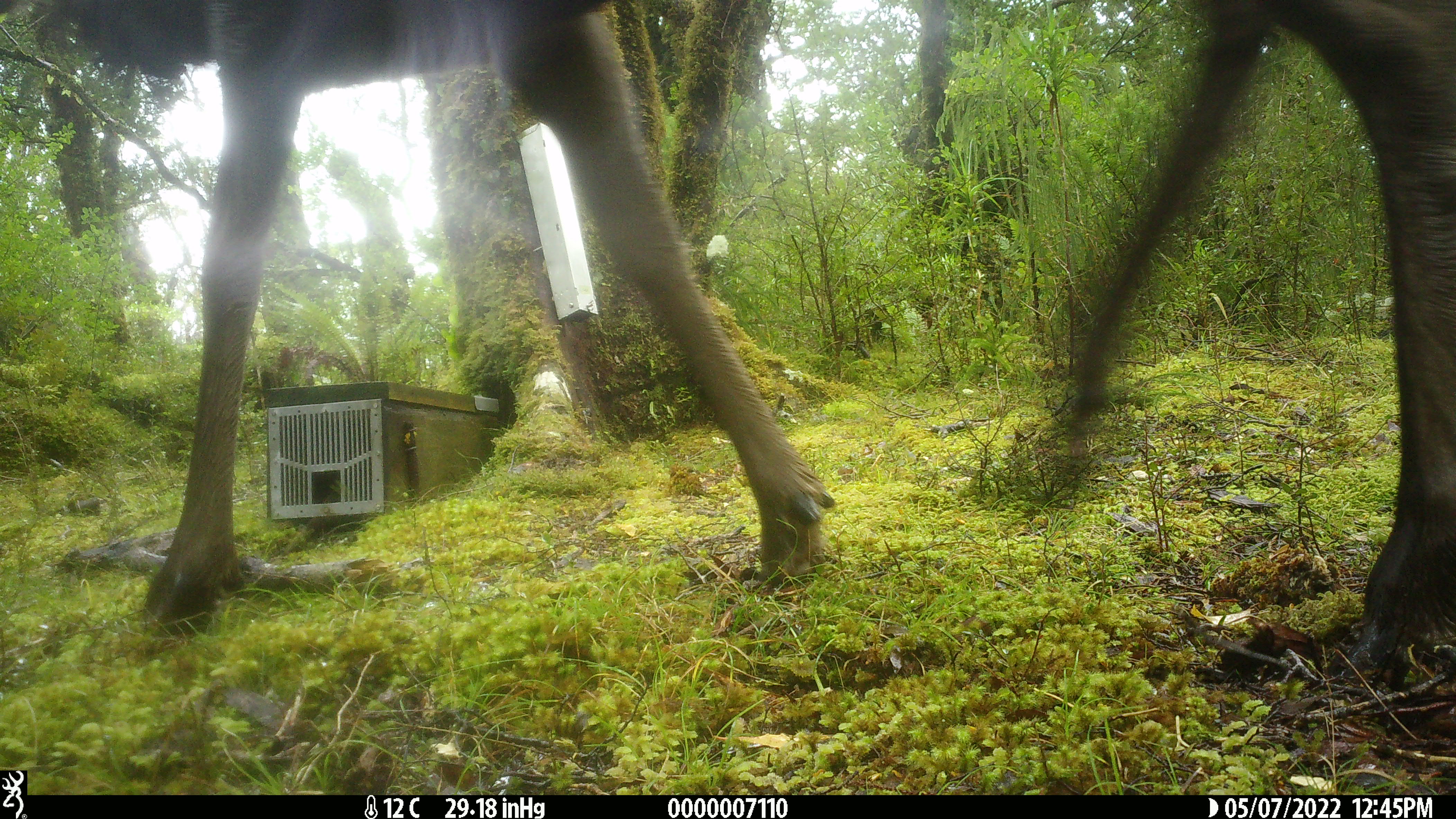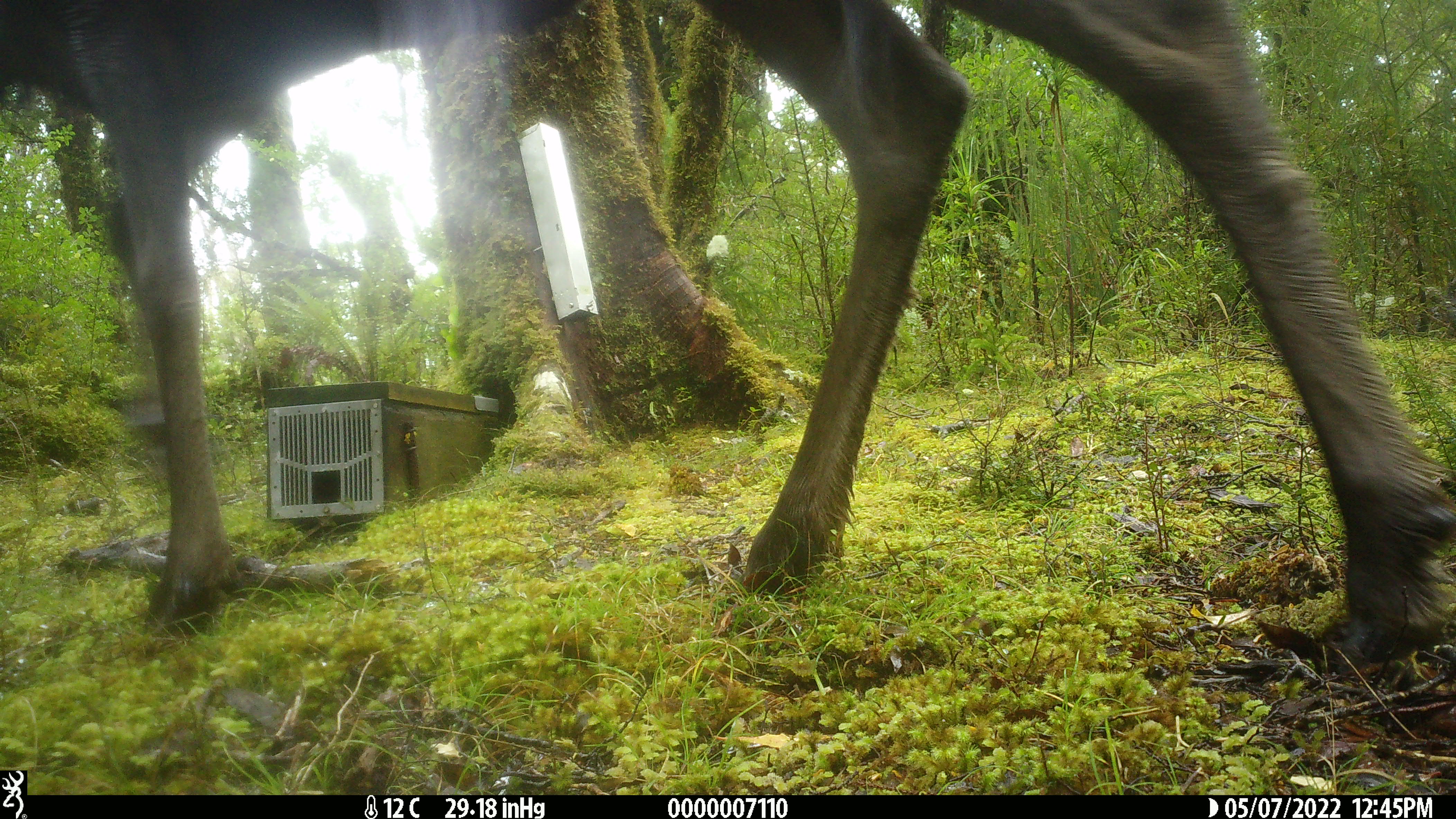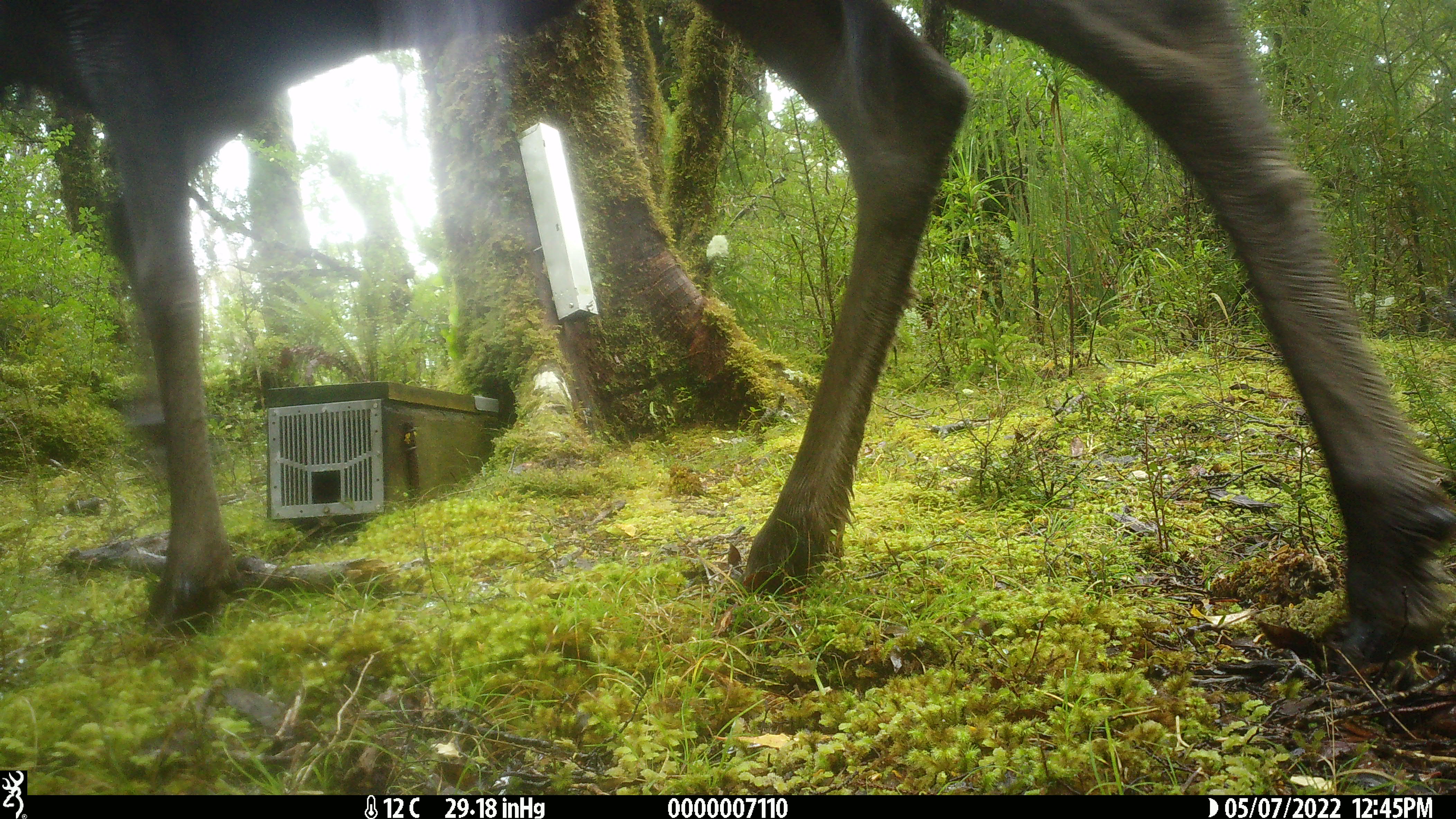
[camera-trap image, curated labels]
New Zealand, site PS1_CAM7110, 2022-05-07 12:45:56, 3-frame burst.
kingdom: Animalia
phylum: Chordata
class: Mammalia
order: Artiodactyla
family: Cervidae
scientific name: Cervidae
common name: deer